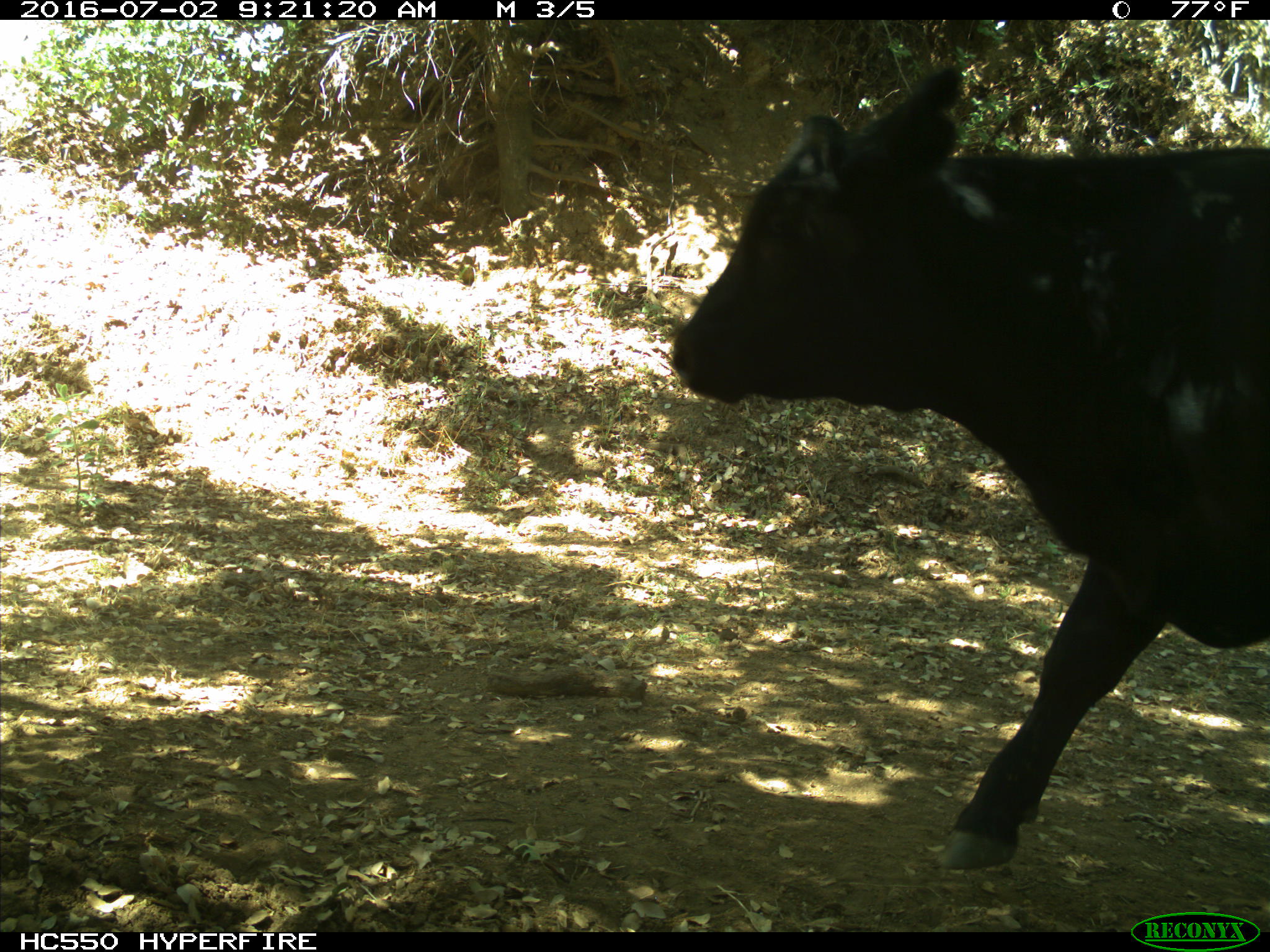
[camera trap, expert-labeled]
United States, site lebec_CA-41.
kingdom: Animalia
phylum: Chordata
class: Mammalia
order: Artiodactyla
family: Bovidae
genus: Bos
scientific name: Bos taurus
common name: domestic cow